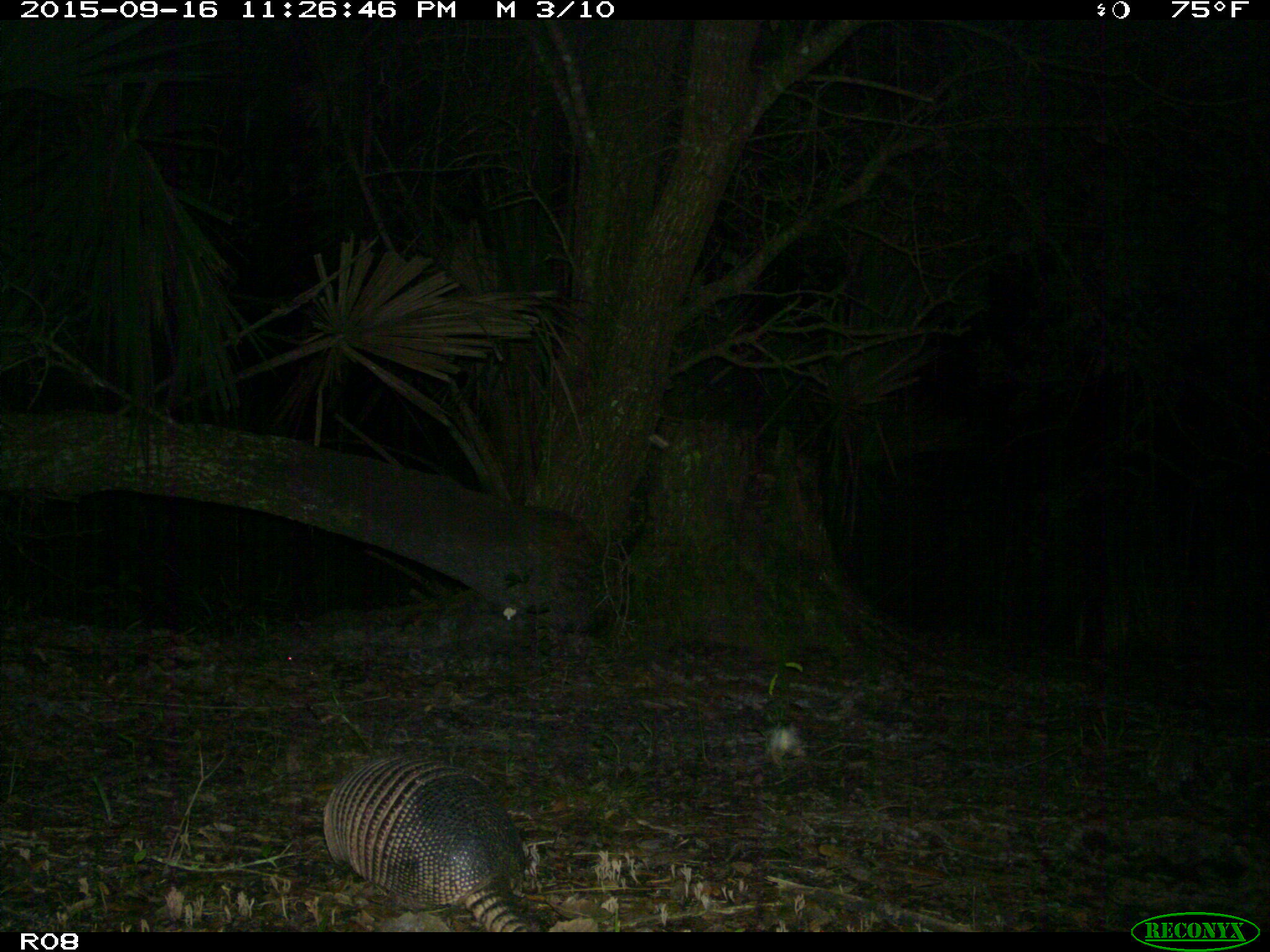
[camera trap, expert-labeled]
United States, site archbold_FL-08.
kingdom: Animalia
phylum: Chordata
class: Mammalia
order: Cingulata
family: Dasypodidae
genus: Dasypus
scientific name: Dasypus novemcinctus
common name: nine-banded armadillo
Dasypus novemcinctus (nine-banded armadillo).